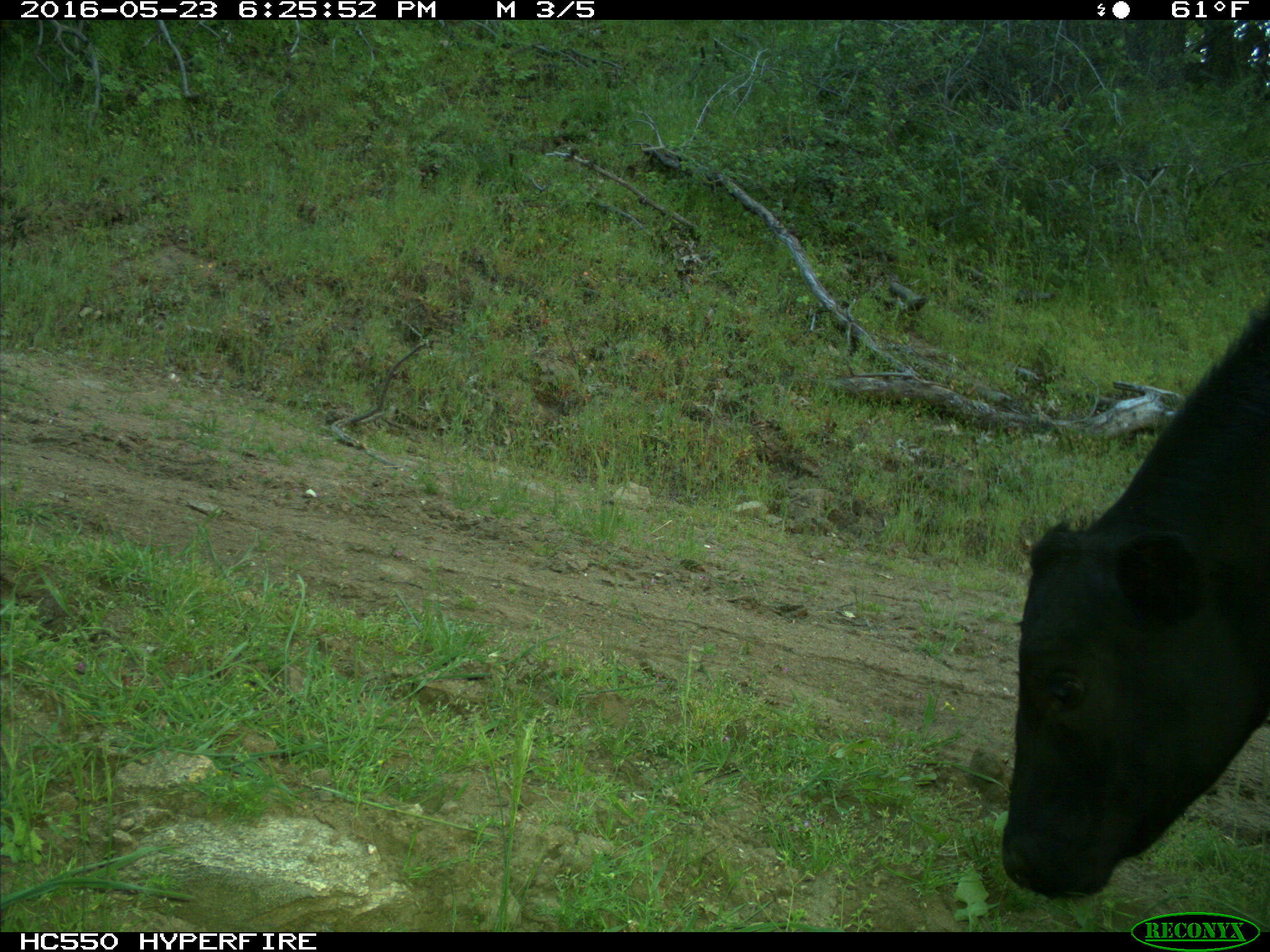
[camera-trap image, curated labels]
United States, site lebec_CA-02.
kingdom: Animalia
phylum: Chordata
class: Mammalia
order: Artiodactyla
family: Bovidae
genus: Bos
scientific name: Bos taurus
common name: domestic cow